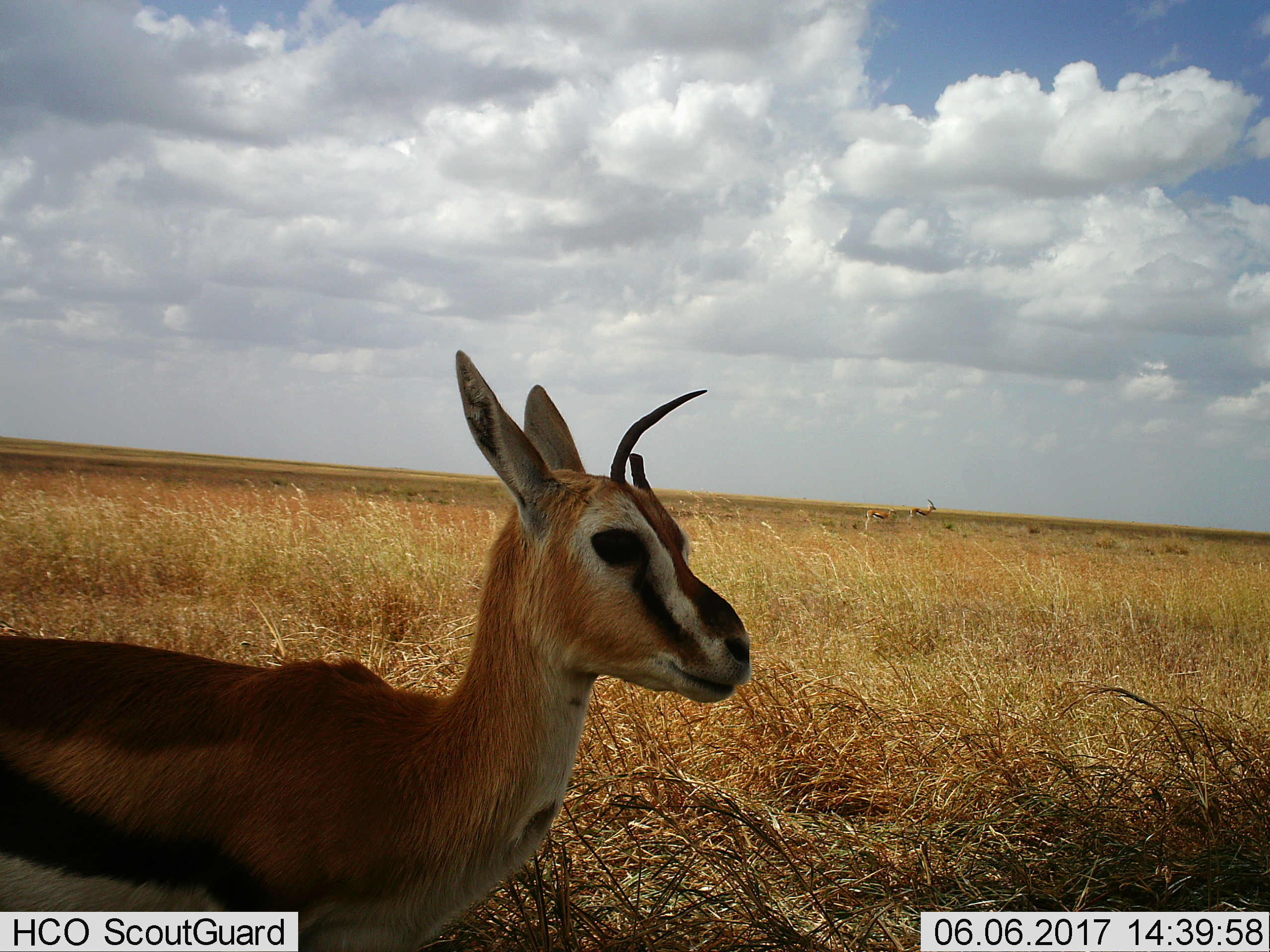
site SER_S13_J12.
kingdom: Animalia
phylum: Chordata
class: Mammalia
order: Artiodactyla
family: Bovidae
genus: Eudorcas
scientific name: Eudorcas thomsonii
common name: thomson's gazelle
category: gazellethomsons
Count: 3.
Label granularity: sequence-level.